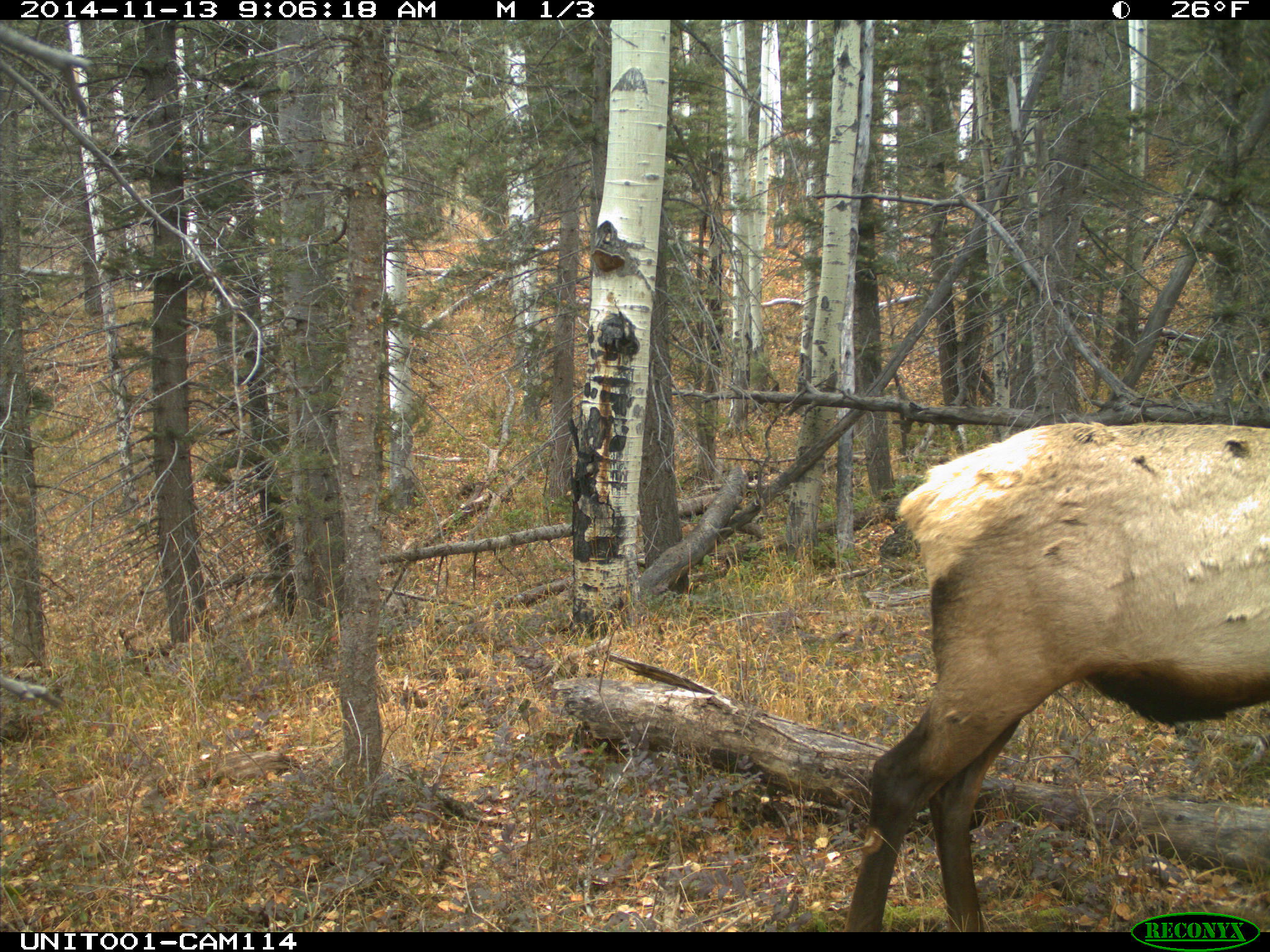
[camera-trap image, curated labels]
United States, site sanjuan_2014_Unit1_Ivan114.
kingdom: Animalia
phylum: Chordata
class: Mammalia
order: Artiodactyla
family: Cervidae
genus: Cervus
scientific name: Cervus elaphus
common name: red deer